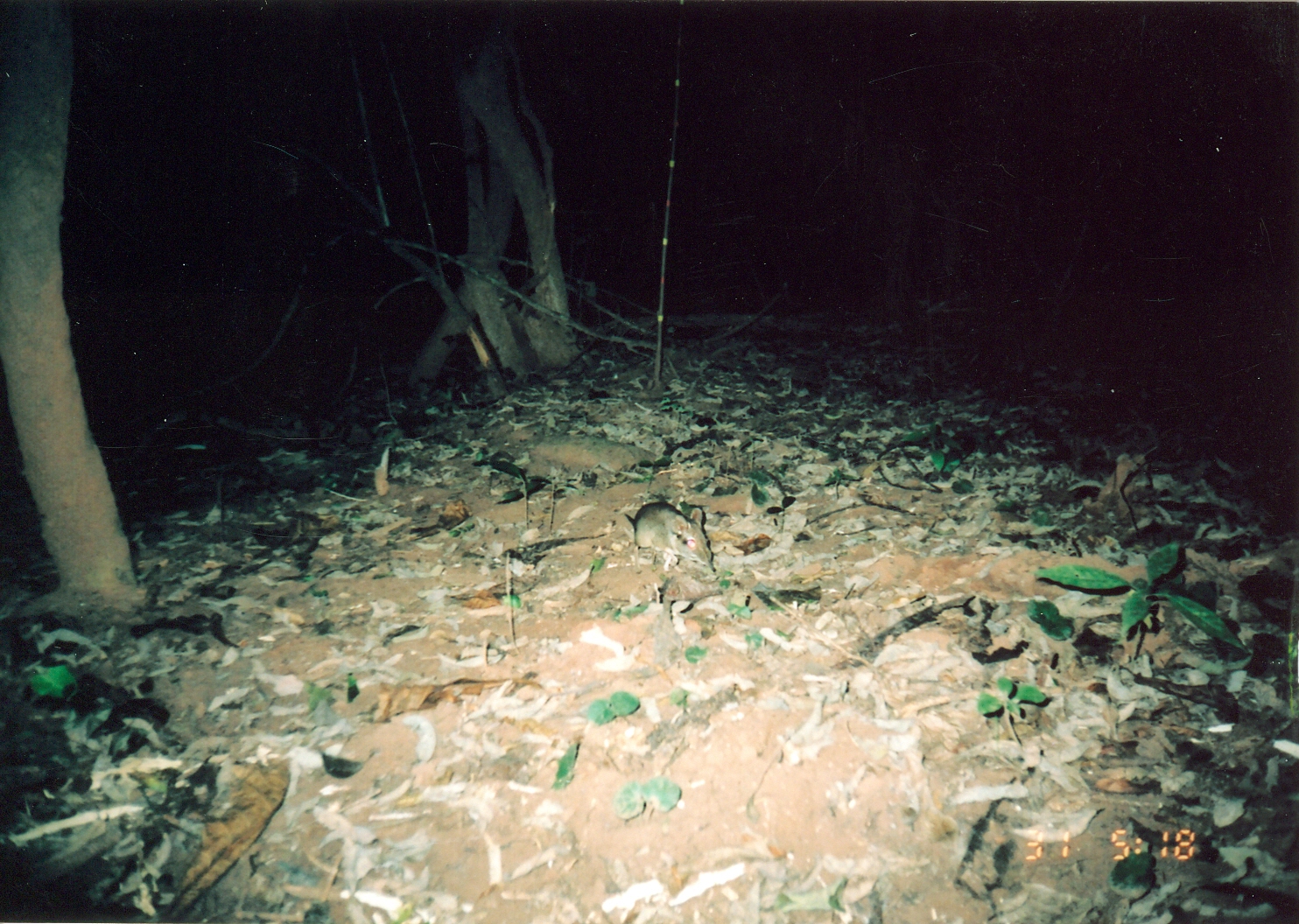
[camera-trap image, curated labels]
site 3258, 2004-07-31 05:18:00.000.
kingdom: Animalia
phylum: Chordata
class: Mammalia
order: Macroscelidea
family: Macroscelididae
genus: Petrodromus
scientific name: Petrodromus tetradactylus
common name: four-toed sengi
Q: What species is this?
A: Petrodromus tetradactylus (four-toed sengi).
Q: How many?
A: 1.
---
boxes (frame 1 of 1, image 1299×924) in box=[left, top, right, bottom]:
petrodromus tetradactylus: box=[623, 500, 714, 571]